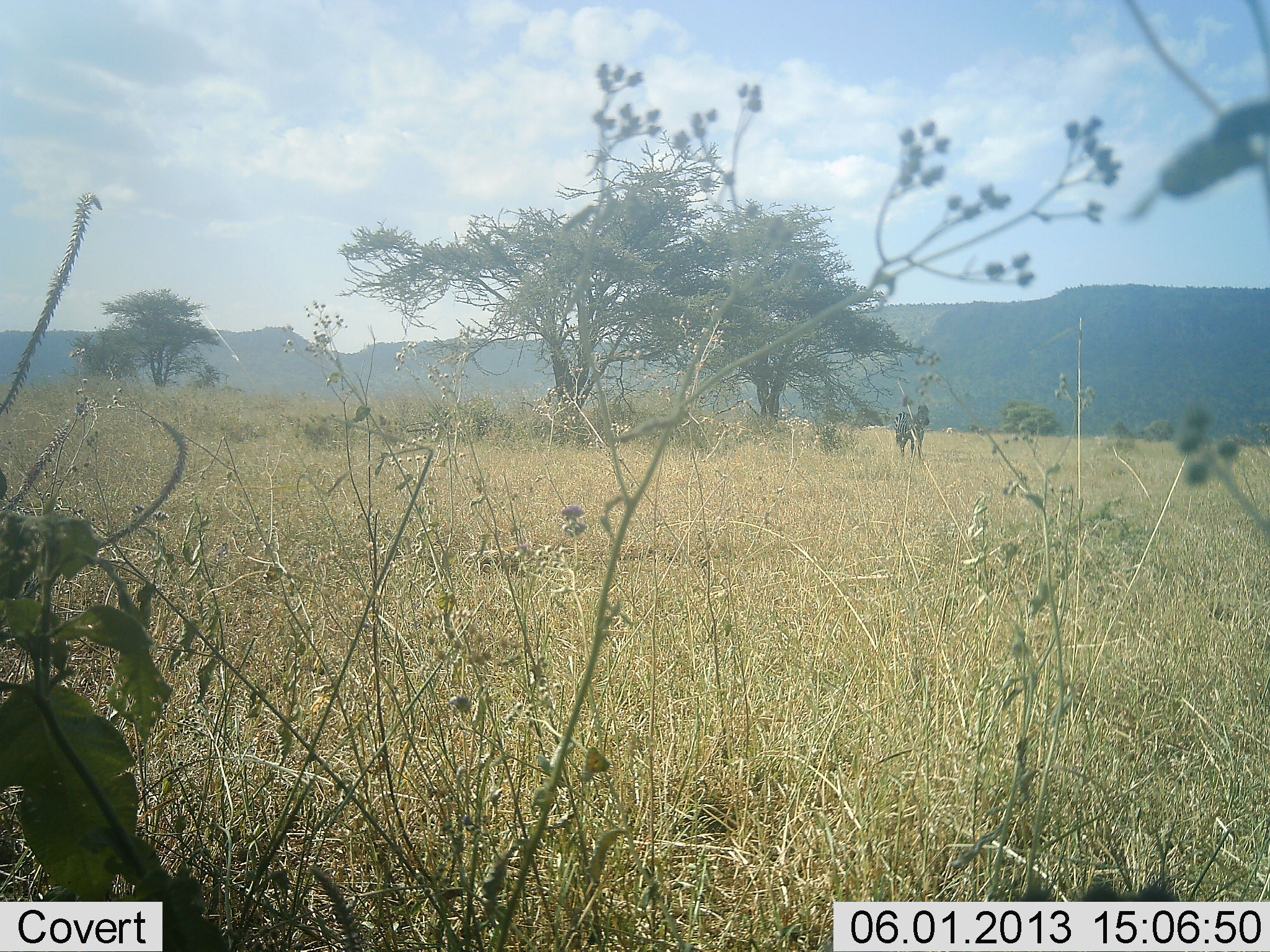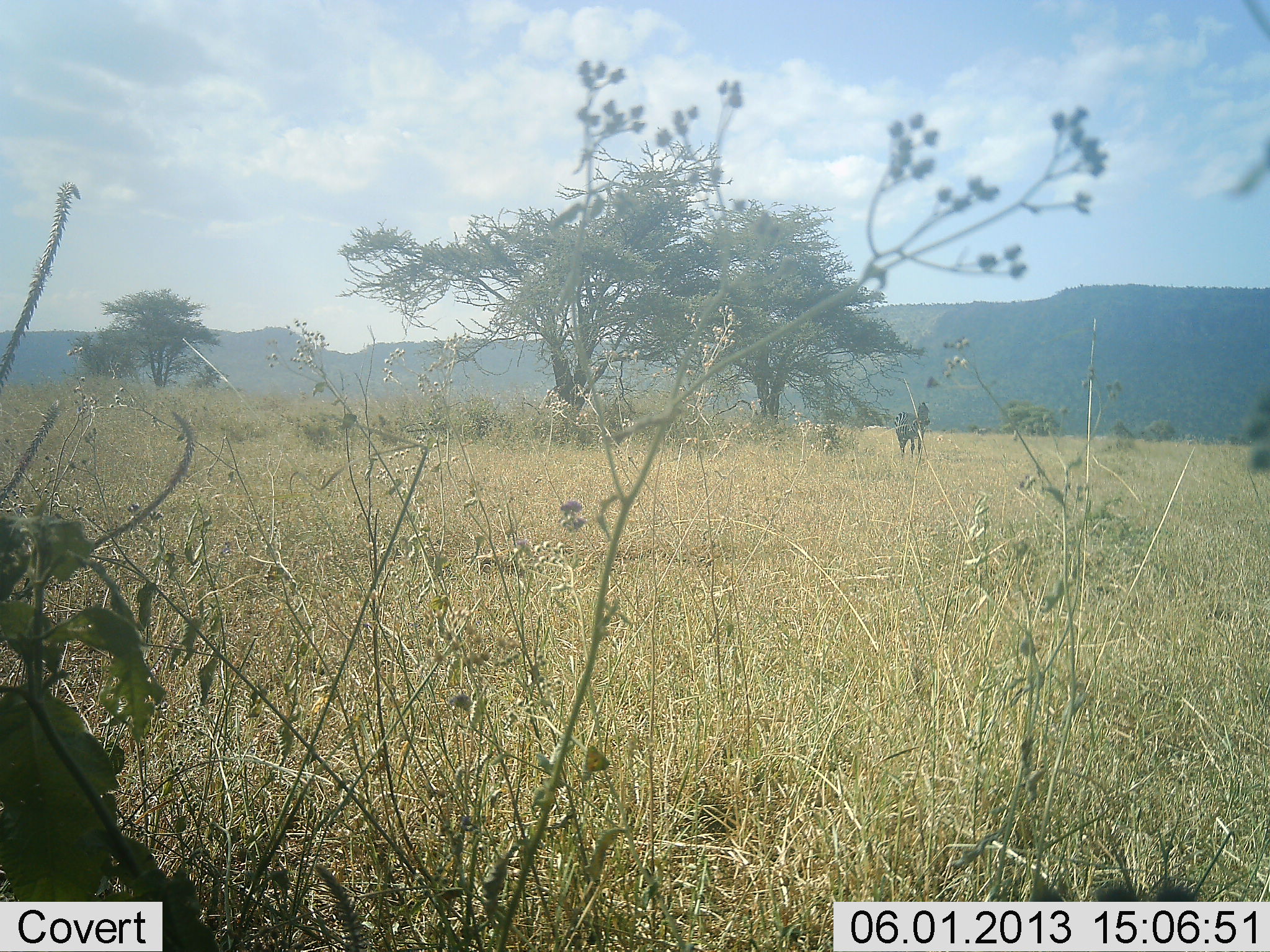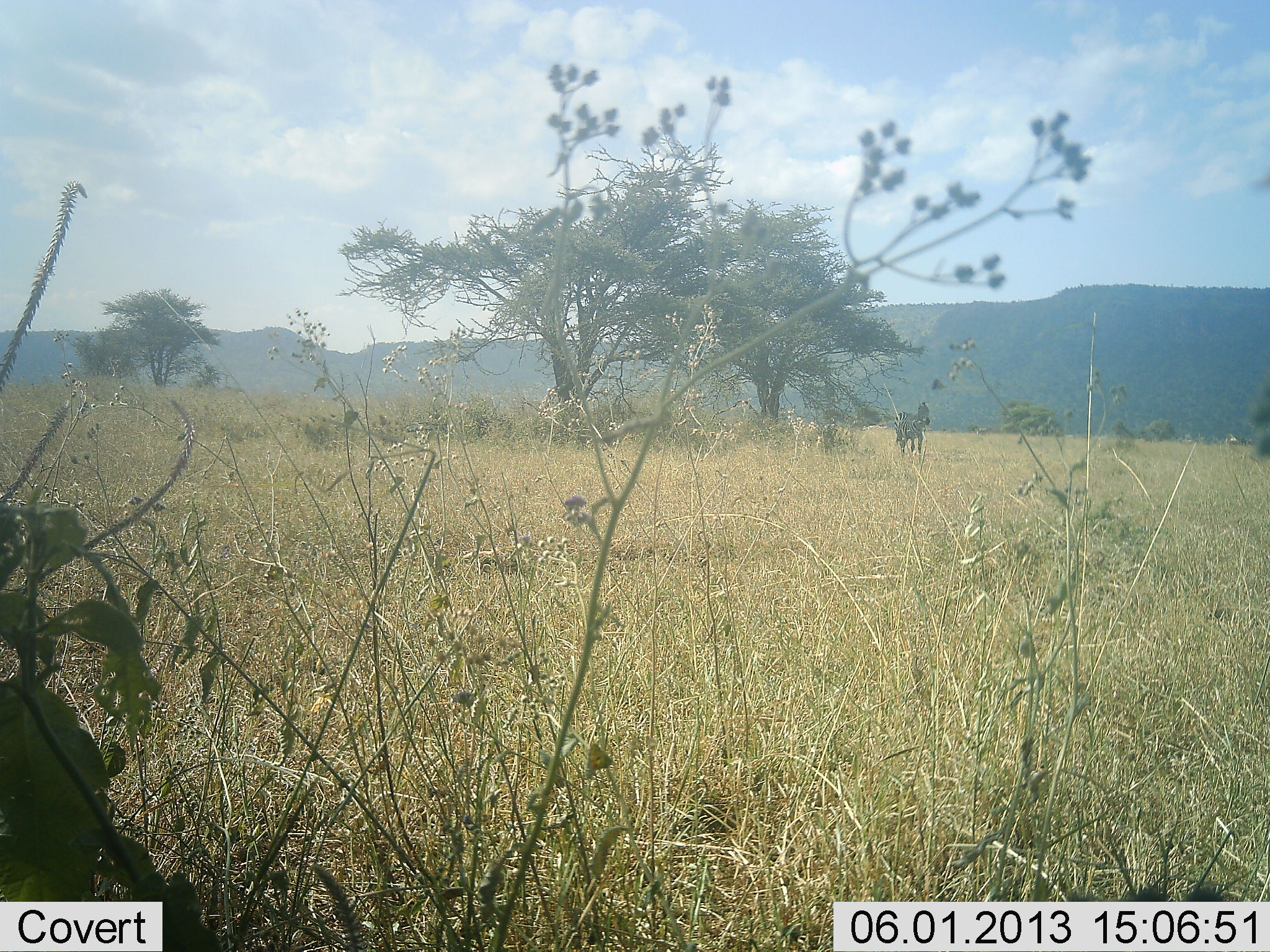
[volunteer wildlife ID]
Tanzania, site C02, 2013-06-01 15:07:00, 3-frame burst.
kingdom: Animalia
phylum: Chordata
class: Mammalia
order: Perissodactyla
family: Equidae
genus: Equus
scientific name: Equus quagga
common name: plains zebra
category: zebra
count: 1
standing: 94%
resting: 0%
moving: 6%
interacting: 6%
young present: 0%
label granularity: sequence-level